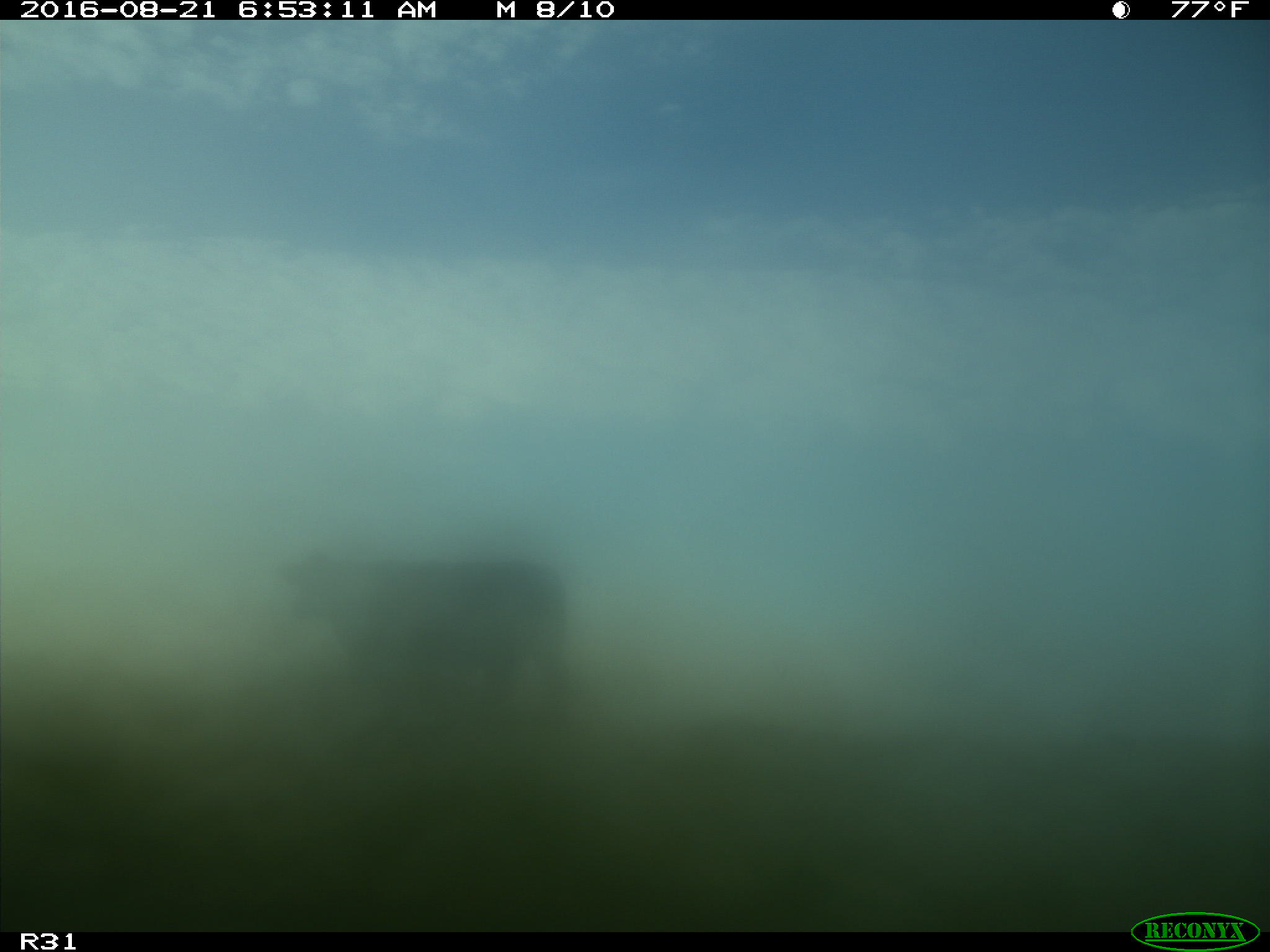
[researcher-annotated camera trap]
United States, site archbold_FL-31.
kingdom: Animalia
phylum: Chordata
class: Mammalia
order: Artiodactyla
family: Bovidae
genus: Bos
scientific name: Bos taurus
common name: domestic cow